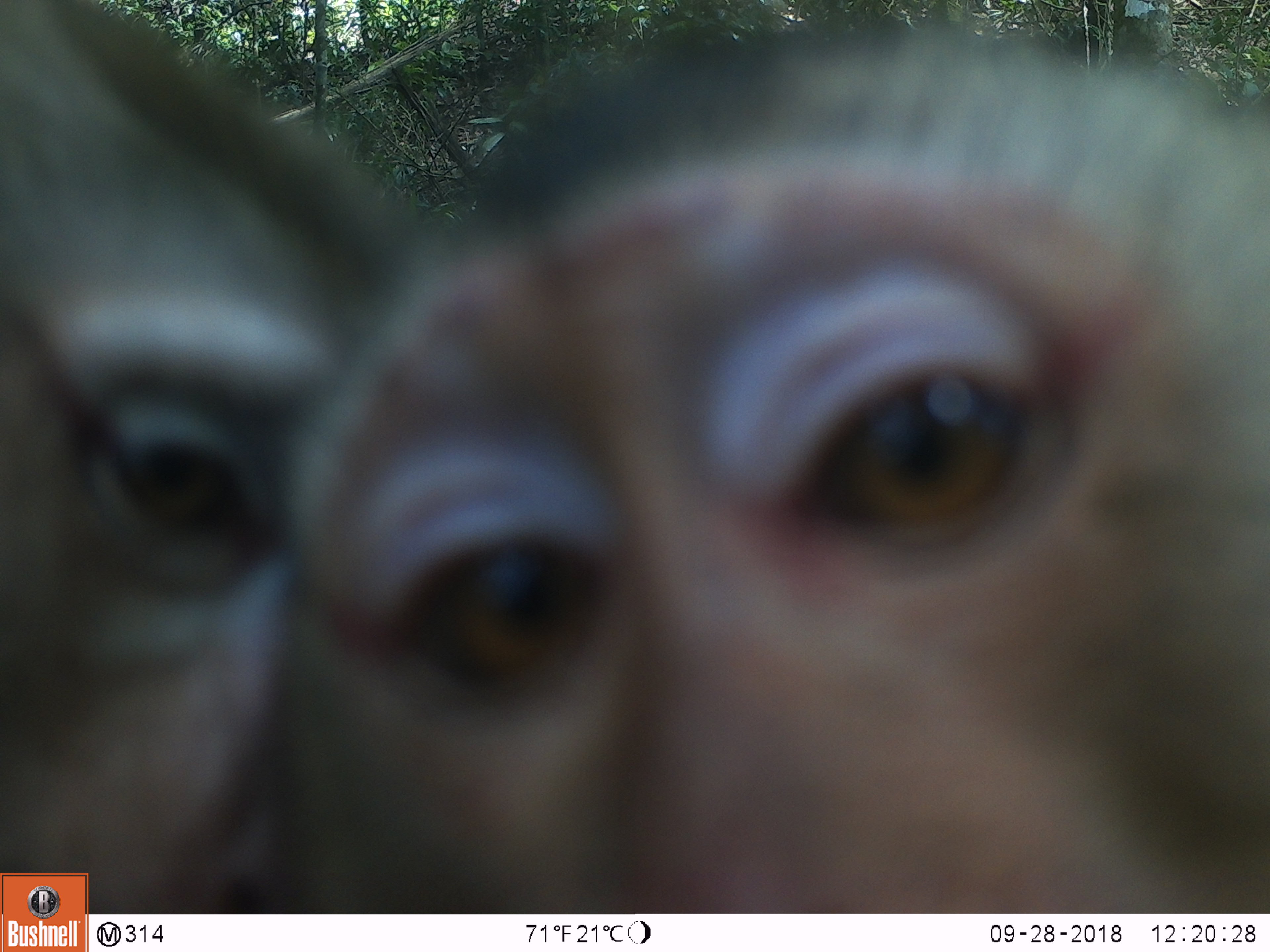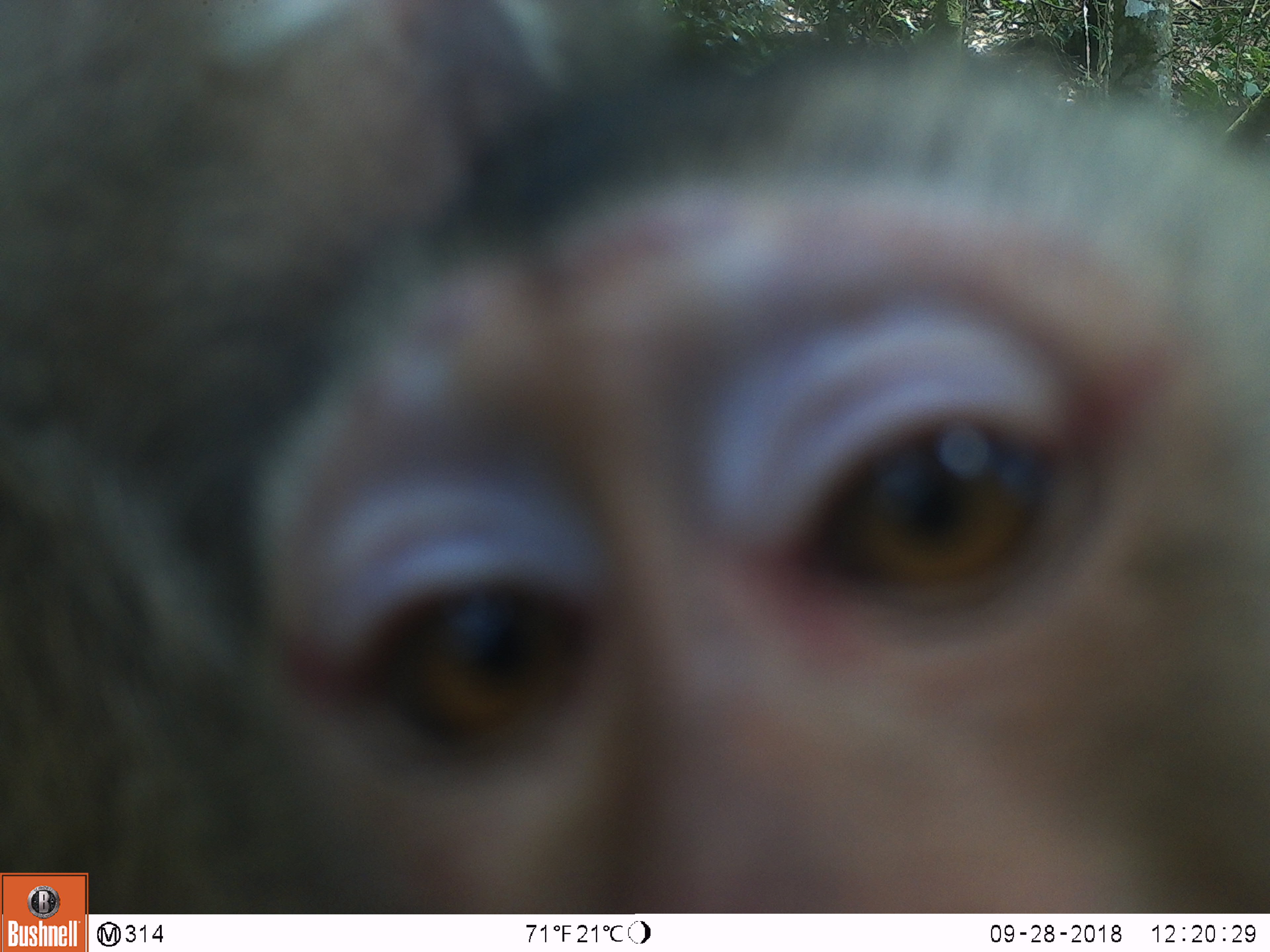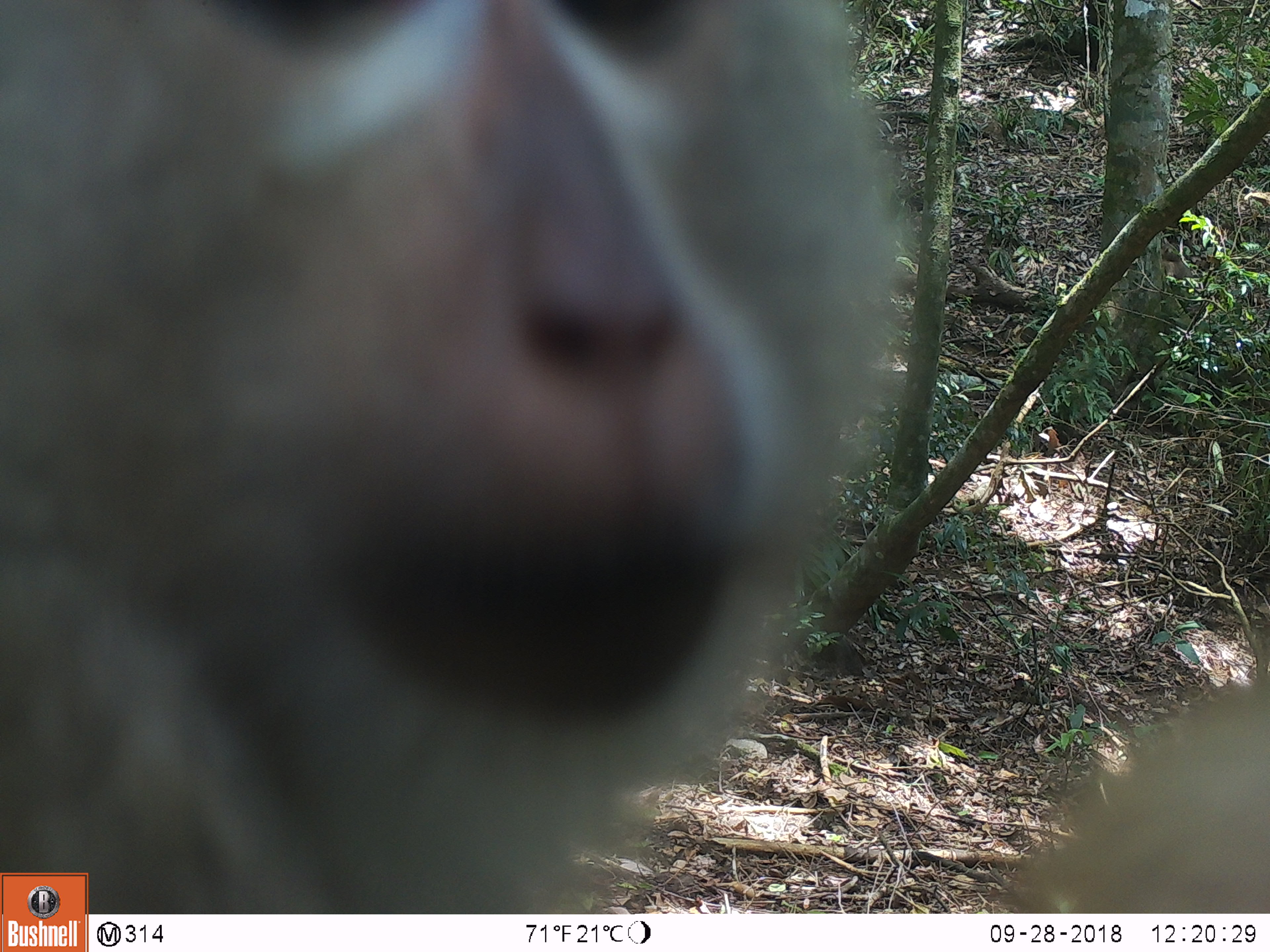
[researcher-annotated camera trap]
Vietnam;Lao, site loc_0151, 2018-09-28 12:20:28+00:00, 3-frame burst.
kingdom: Animalia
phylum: Chordata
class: Mammalia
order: Primates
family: Cercopithecidae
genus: Macaca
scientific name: Macaca nemestrina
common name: pig-tailed macaque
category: pig tailed macaque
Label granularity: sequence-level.